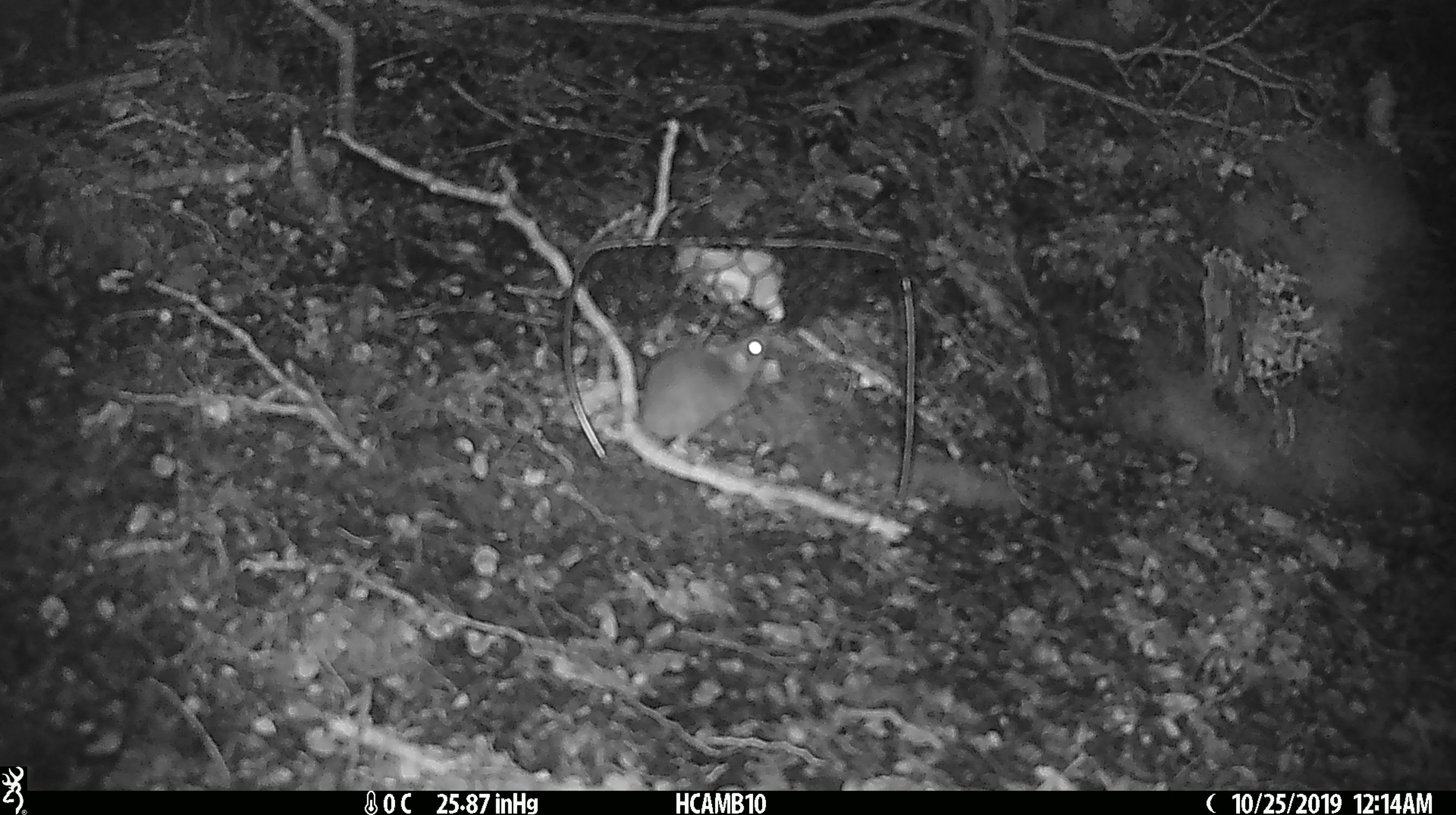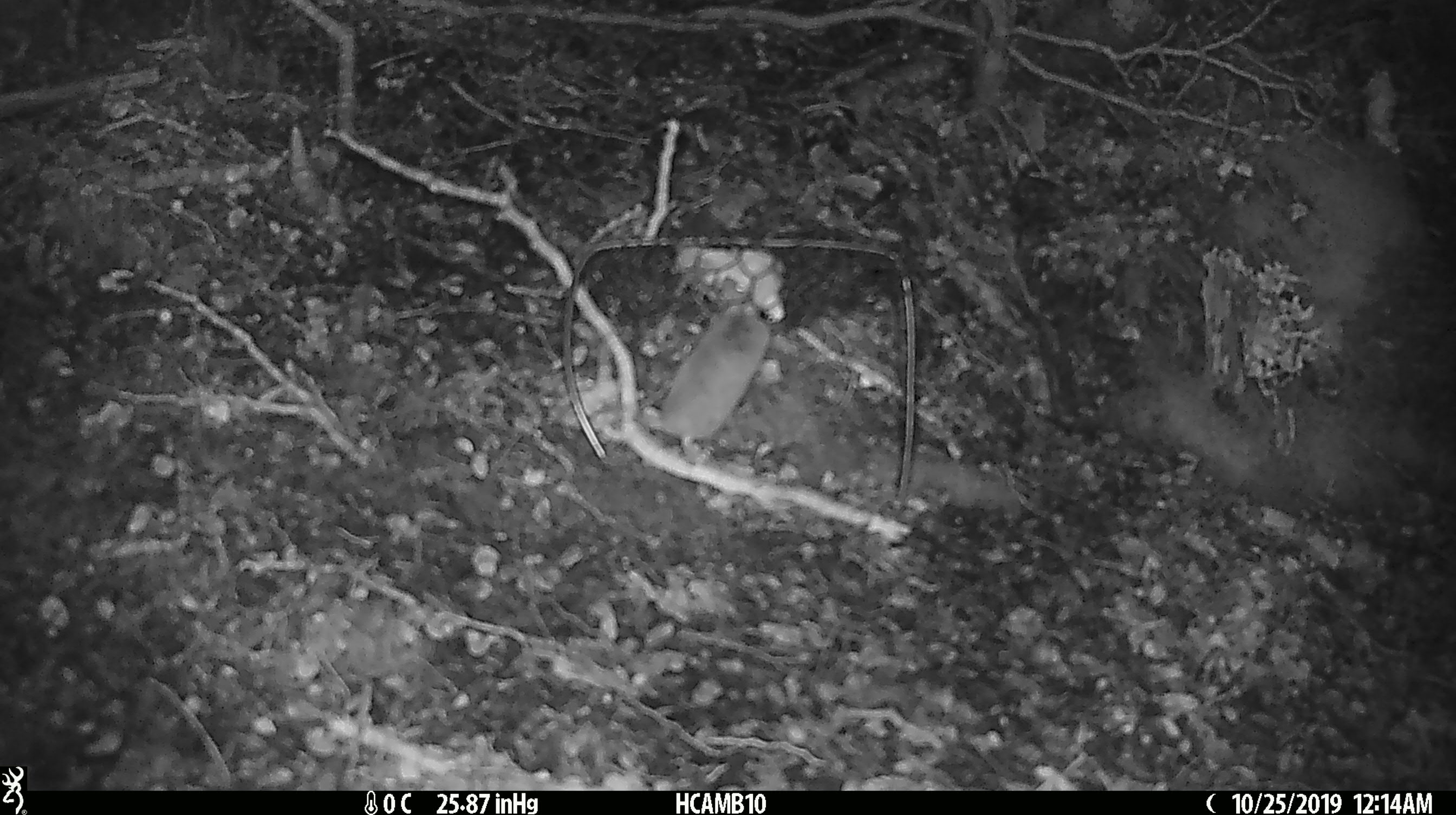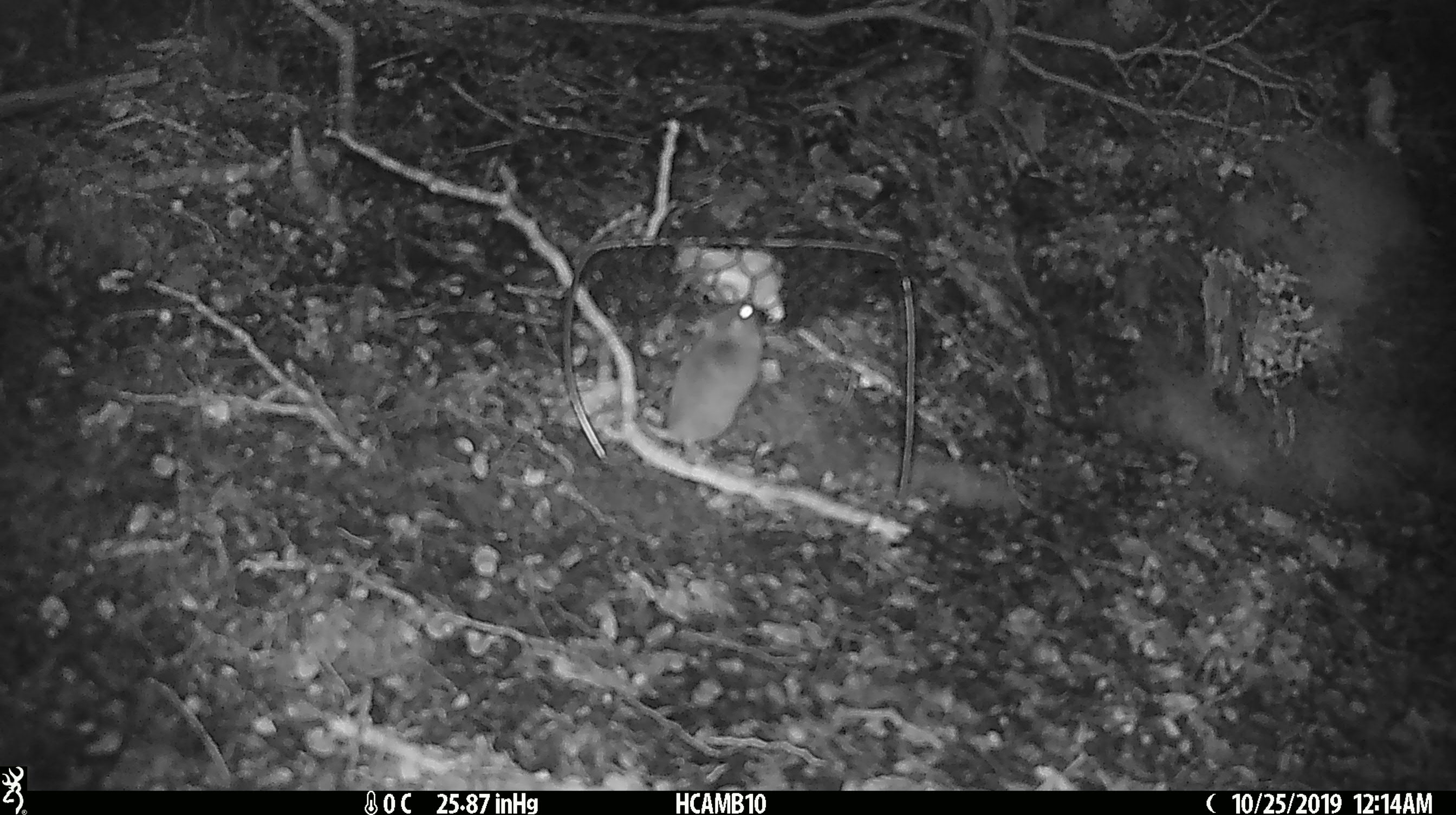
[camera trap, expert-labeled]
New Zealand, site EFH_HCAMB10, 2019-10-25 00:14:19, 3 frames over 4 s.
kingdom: Animalia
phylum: Chordata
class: Mammalia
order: Rodentia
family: Muridae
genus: Mus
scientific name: Mus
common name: mouse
Mouse (Mus).